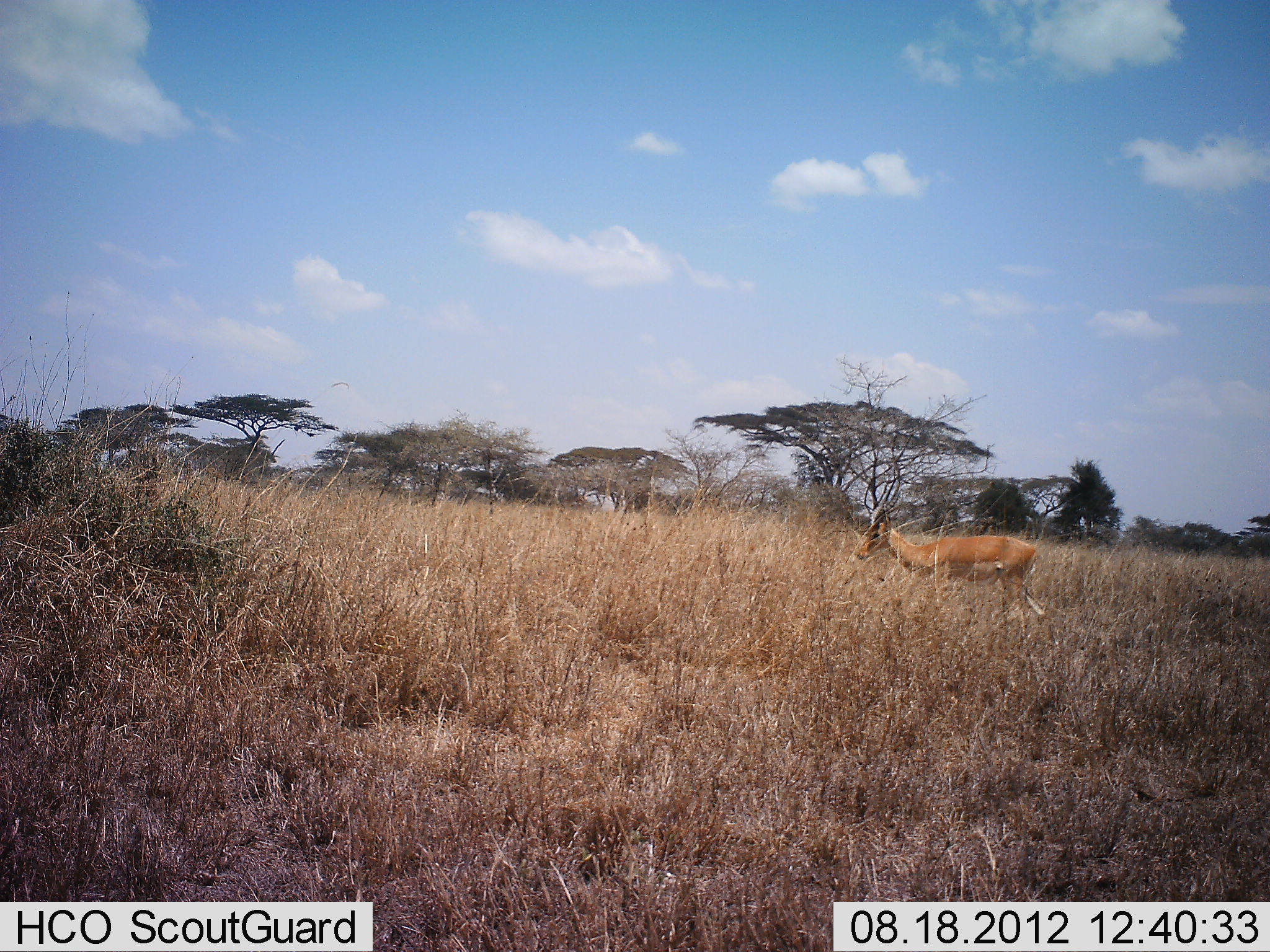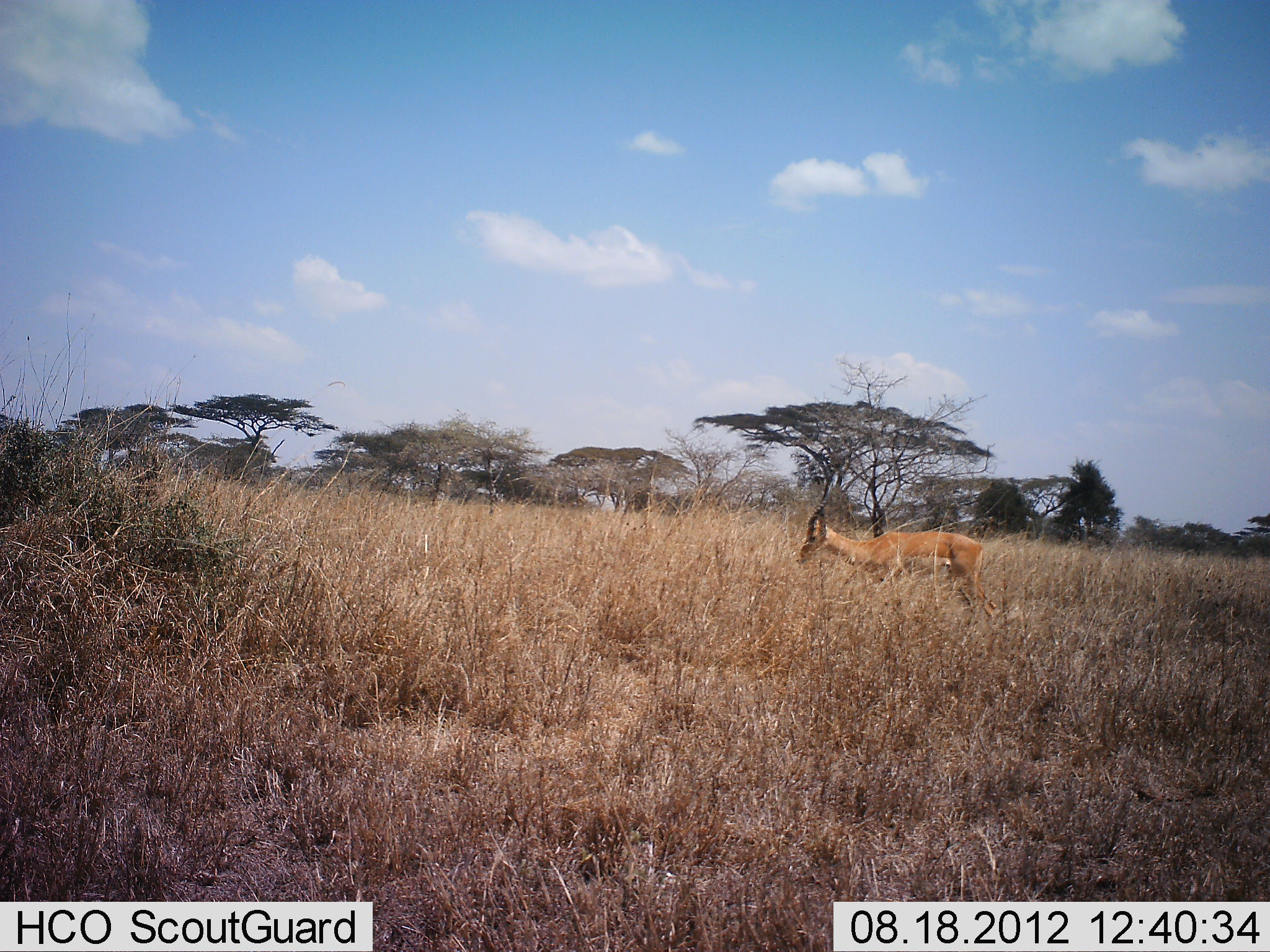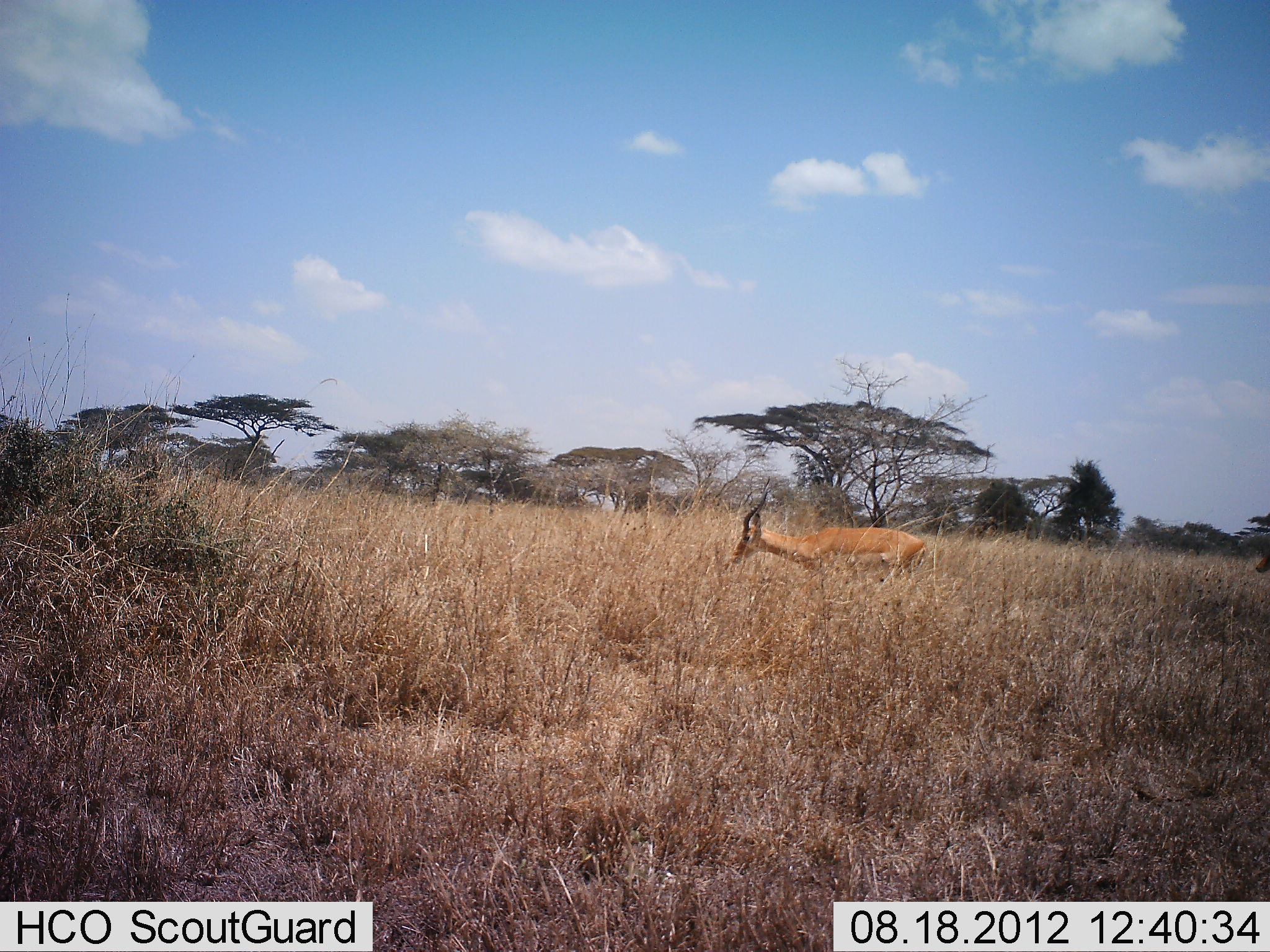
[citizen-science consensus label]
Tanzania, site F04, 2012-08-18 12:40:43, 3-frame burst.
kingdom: Animalia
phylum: Chordata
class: Mammalia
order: Artiodactyla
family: Bovidae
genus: Aepyceros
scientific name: Aepyceros melampus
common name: impala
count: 2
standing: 20%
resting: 0%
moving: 80%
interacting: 0%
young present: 0%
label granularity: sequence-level